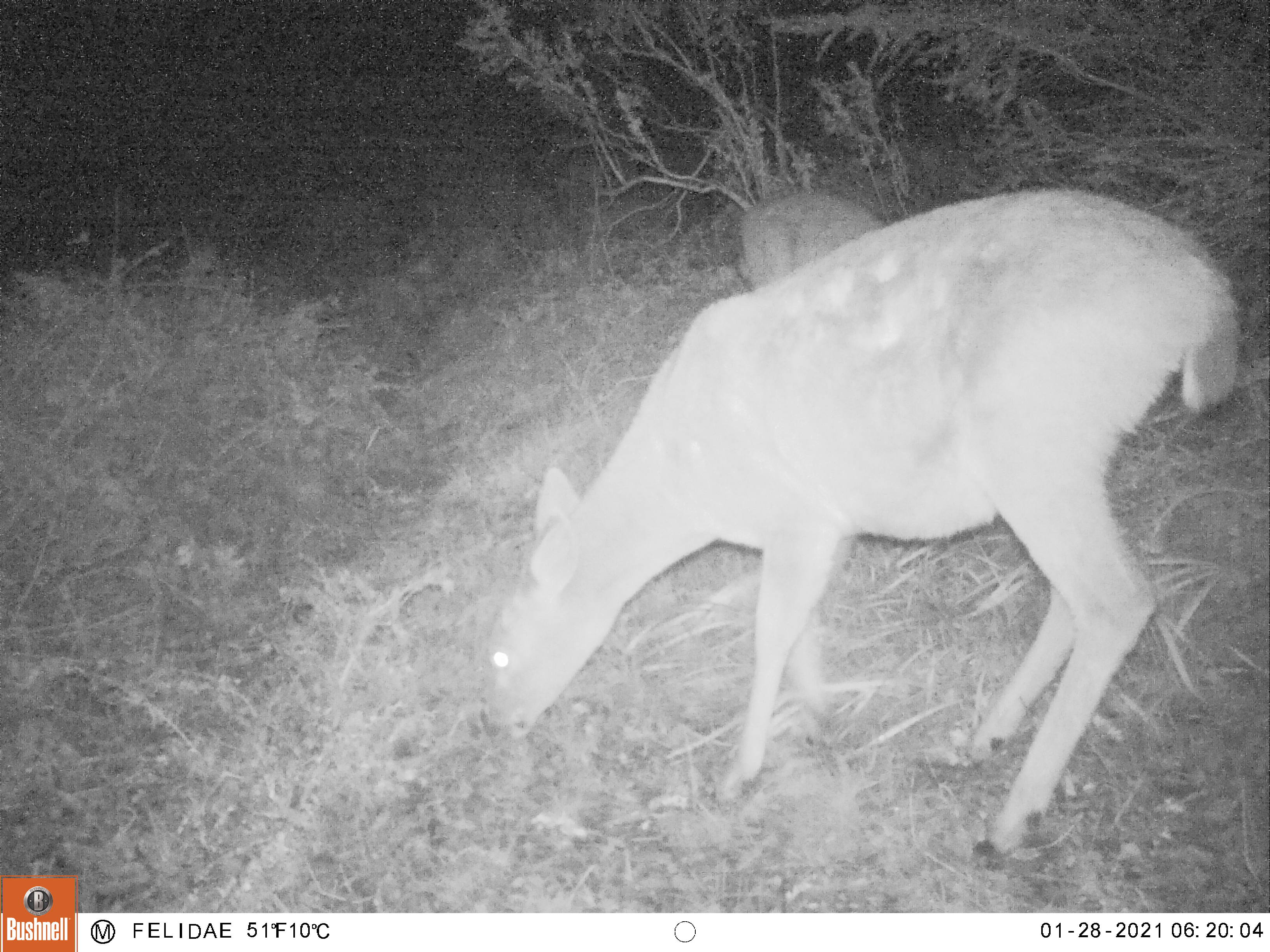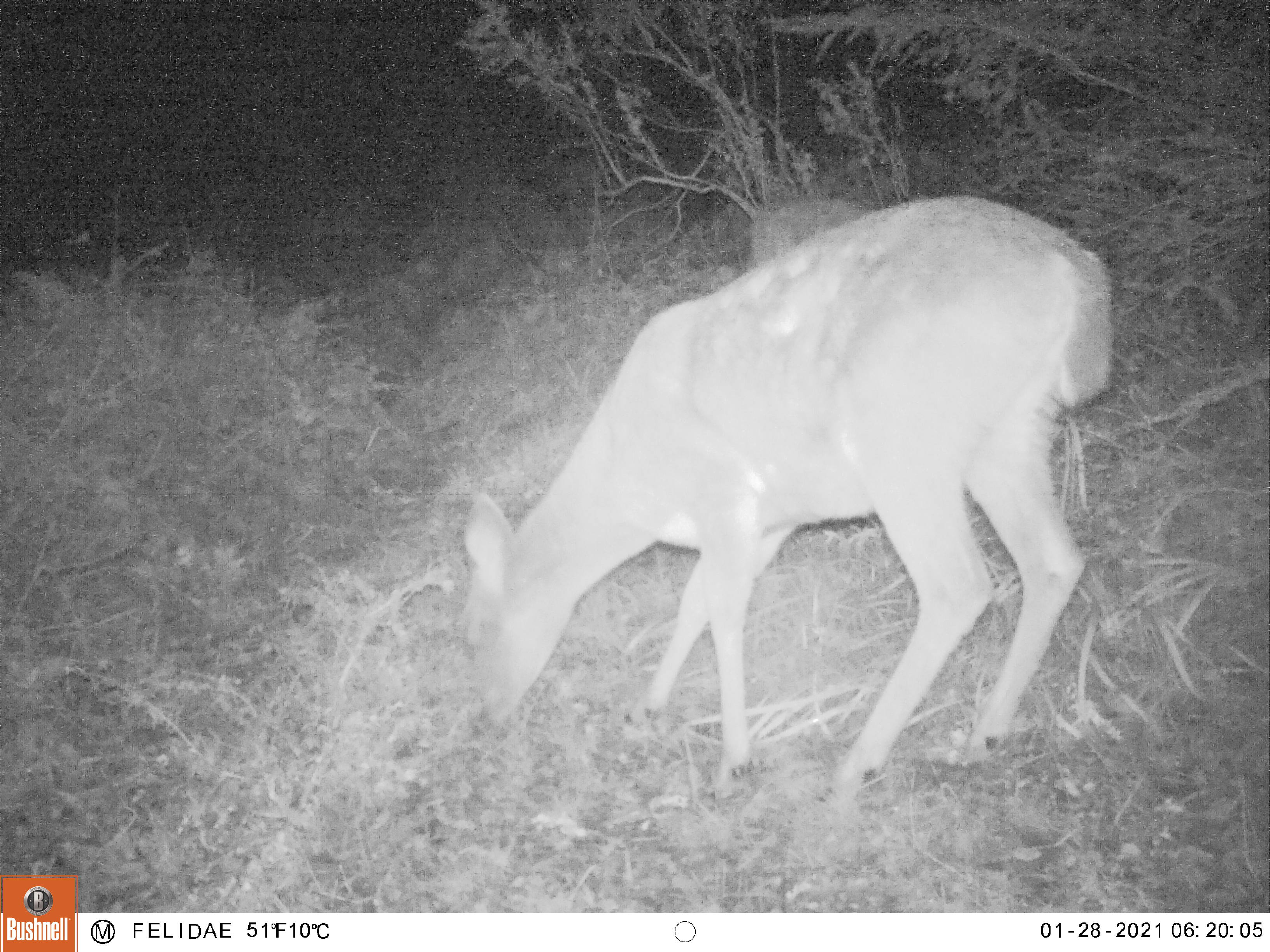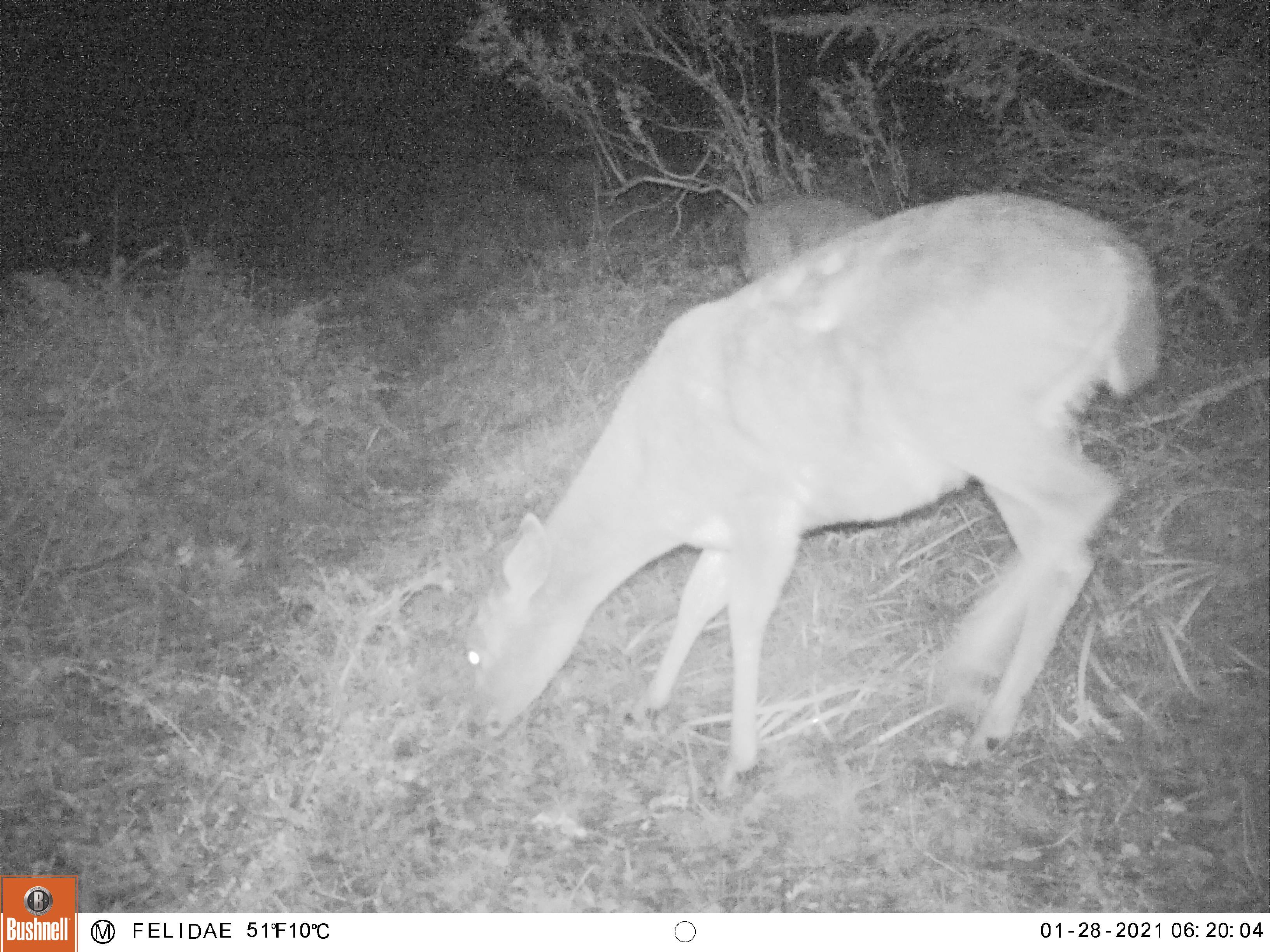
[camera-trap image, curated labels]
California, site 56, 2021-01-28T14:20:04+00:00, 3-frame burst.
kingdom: Animalia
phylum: Chordata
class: Mammalia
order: Artiodactyla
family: Cervidae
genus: Odocoileus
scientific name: Odocoileus hemionus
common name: mule deer